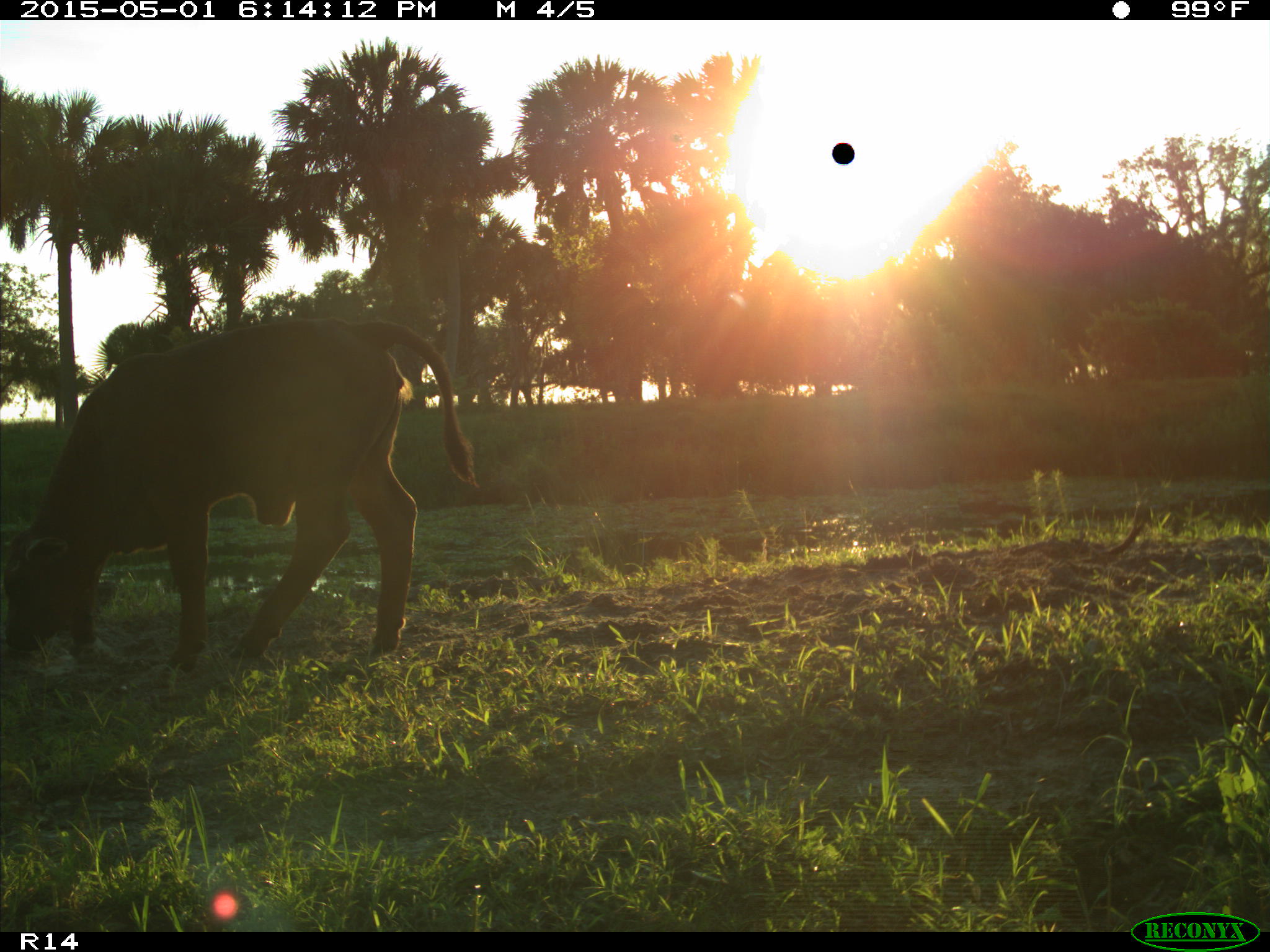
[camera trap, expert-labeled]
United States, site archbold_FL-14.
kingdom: Animalia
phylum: Chordata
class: Mammalia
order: Artiodactyla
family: Bovidae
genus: Bos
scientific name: Bos taurus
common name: domestic cow